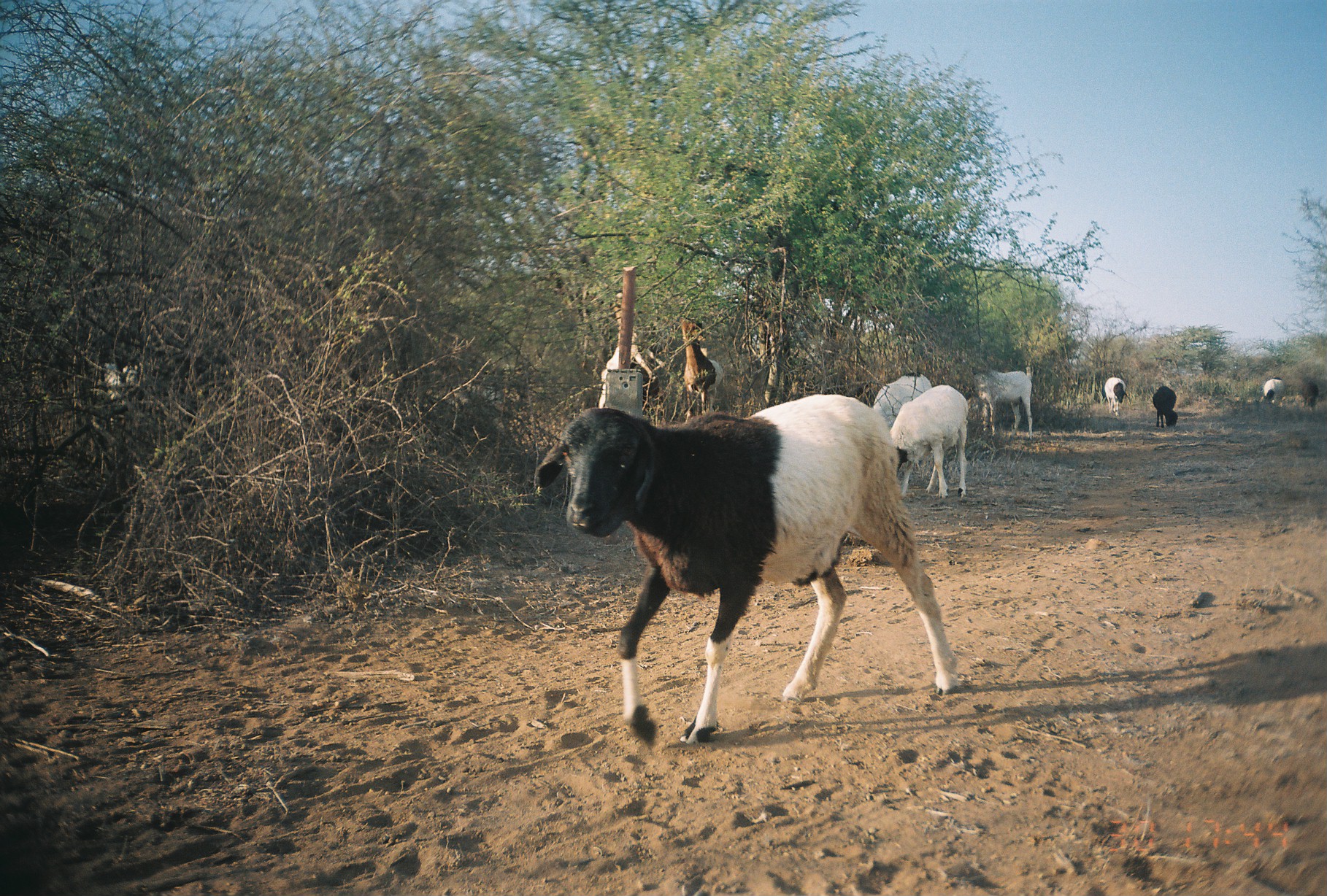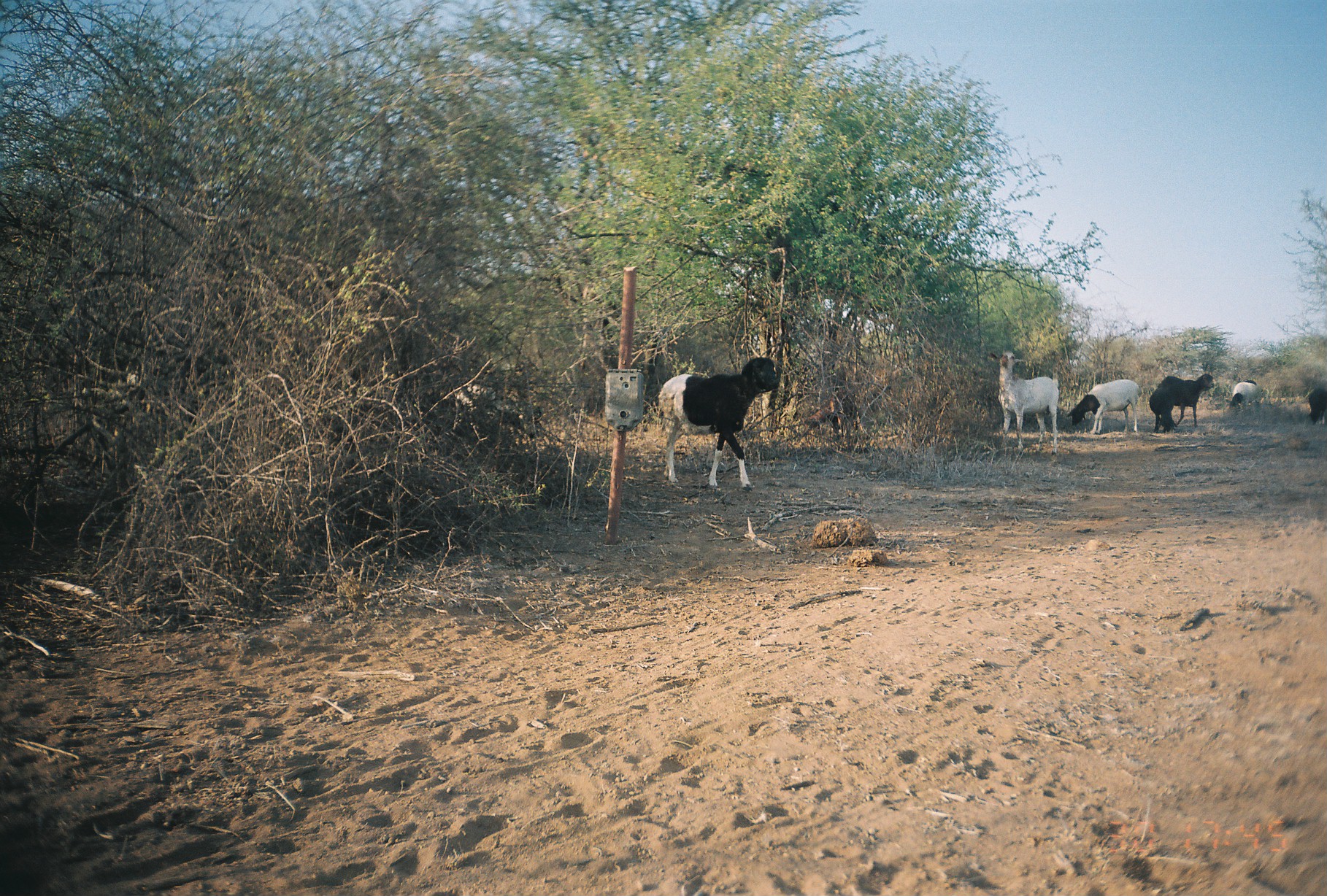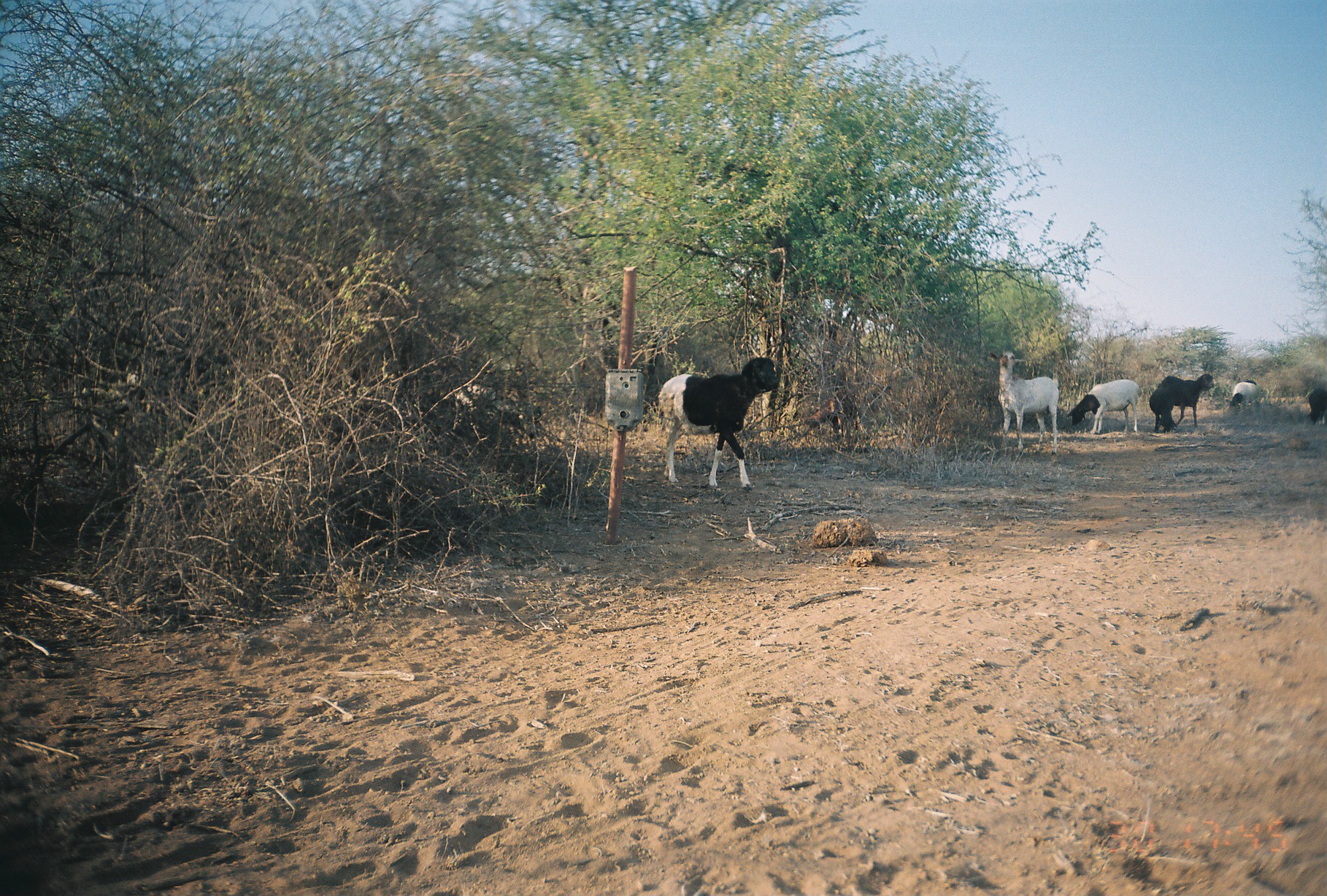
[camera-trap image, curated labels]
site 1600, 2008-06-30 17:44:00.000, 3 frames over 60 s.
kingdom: Animalia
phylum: Chordata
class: Mammalia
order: Artiodactyla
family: Bovidae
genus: Ovis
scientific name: Ovis aries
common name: domestic sheep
Ovis aries (domestic sheep), count 6.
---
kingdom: Animalia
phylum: Chordata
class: Mammalia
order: Artiodactyla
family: Bovidae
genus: Capra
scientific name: Capra aegagrus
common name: wild goat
Capra aegagrus (wild goat), count 5.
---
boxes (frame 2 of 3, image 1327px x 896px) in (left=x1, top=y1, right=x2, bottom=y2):
capra aegagrus: (left=658, top=356, right=779, bottom=490); (left=988, top=349, right=1060, bottom=456); (left=1068, top=380, right=1136, bottom=433); (left=1171, top=374, right=1222, bottom=418); (left=1148, top=374, right=1174, bottom=431); (left=1226, top=379, right=1264, bottom=413); (left=1306, top=387, right=1326, bottom=427)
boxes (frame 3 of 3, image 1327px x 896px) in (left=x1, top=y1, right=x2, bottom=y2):
ovis aries: (left=658, top=356, right=779, bottom=490); (left=988, top=349, right=1060, bottom=456); (left=1068, top=380, right=1136, bottom=433); (left=1171, top=374, right=1222, bottom=418); (left=1148, top=374, right=1174, bottom=431); (left=1226, top=379, right=1264, bottom=413); (left=1302, top=386, right=1327, bottom=427)